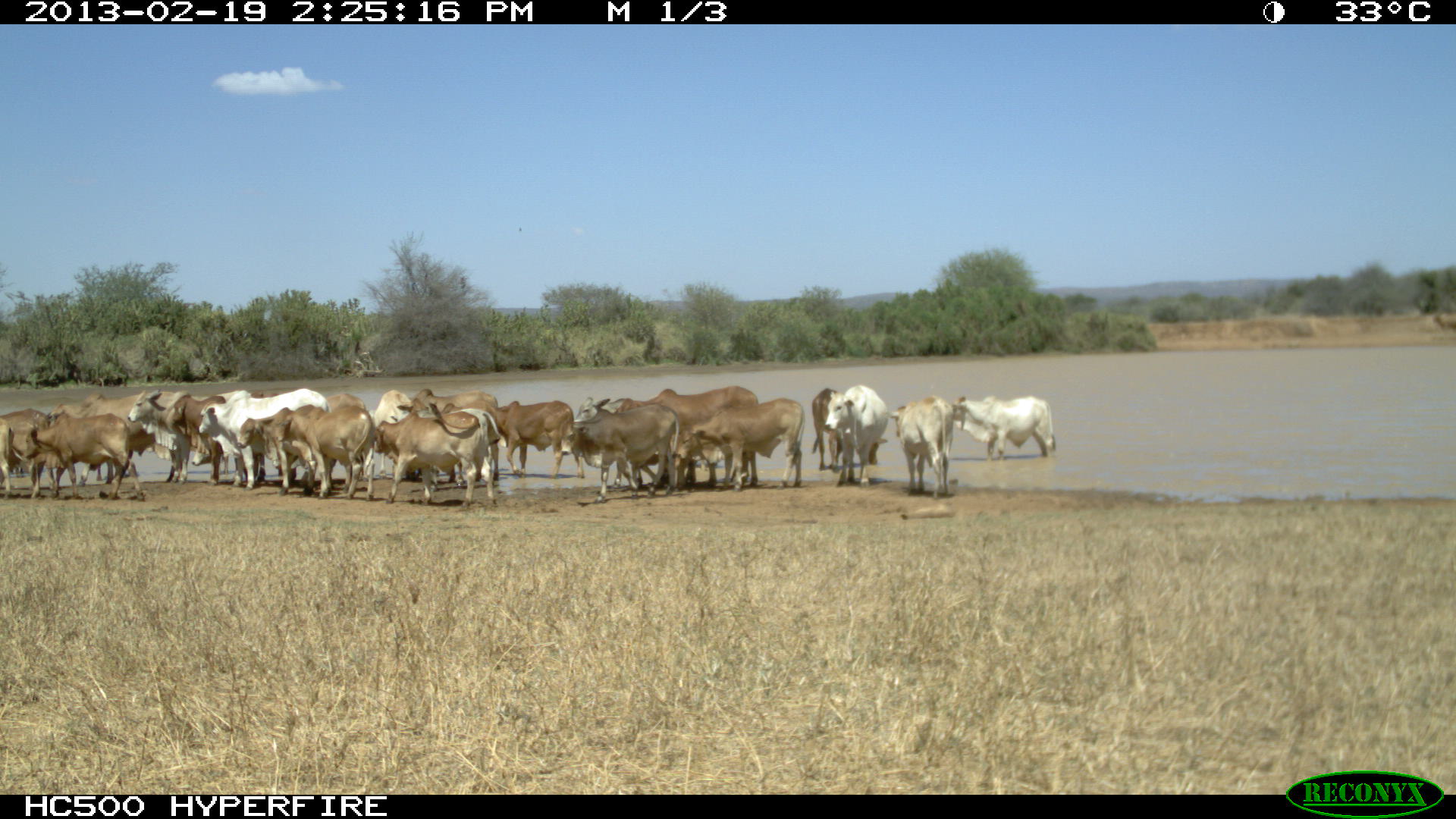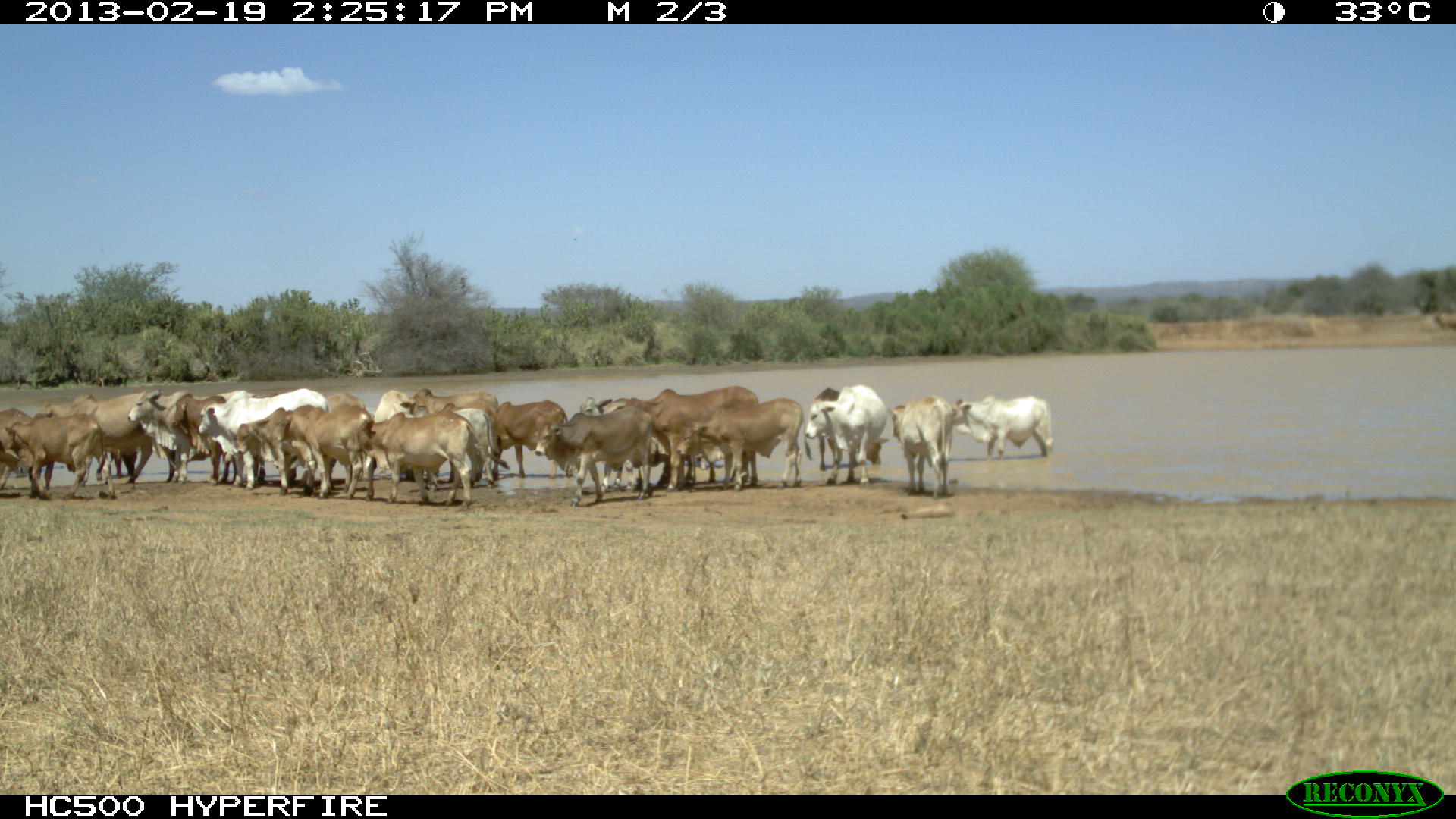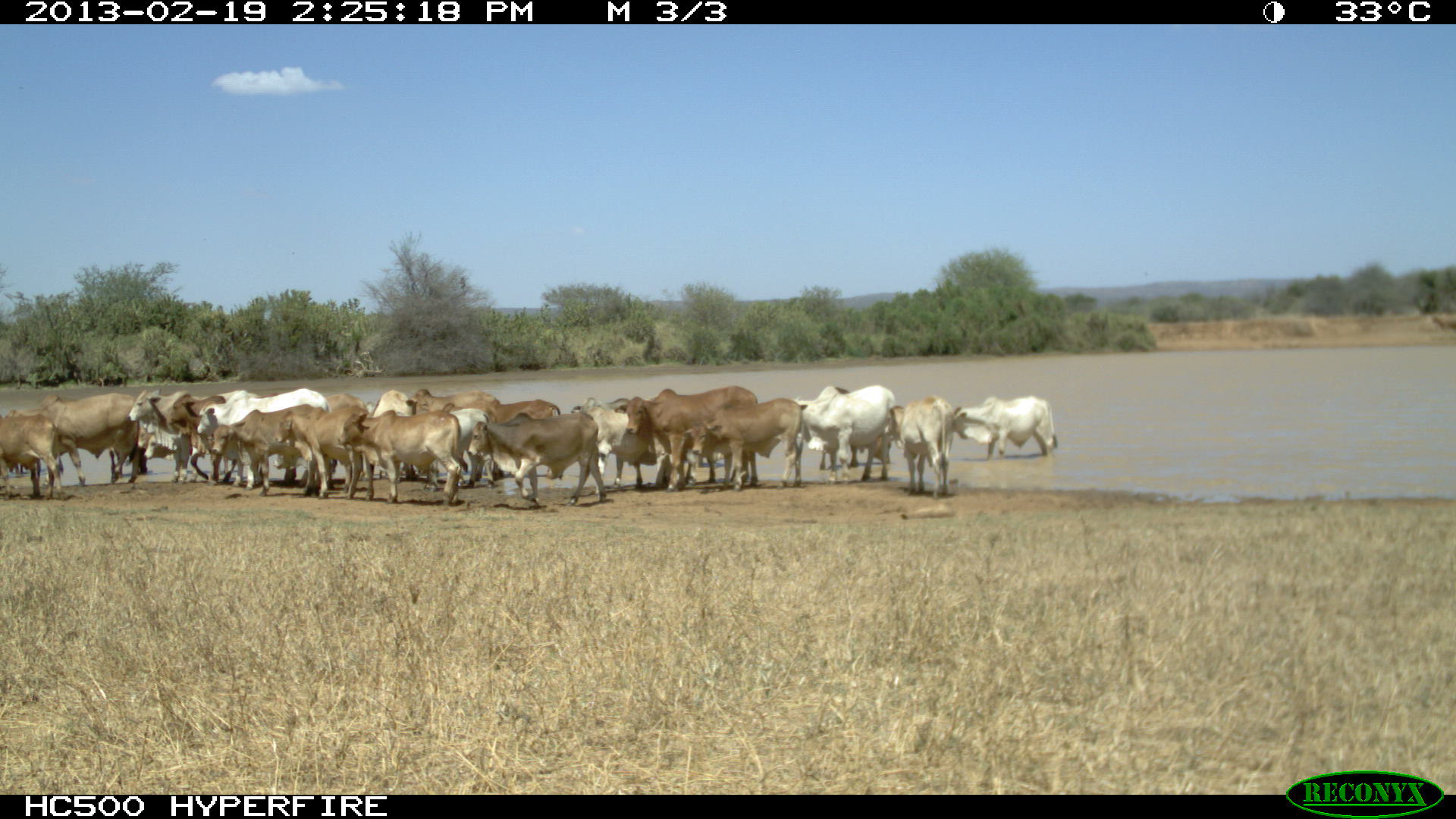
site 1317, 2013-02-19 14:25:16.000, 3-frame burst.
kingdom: Animalia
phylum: Chordata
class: Mammalia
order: Artiodactyla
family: Bovidae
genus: Bos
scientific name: Bos taurus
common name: domestic cattle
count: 26